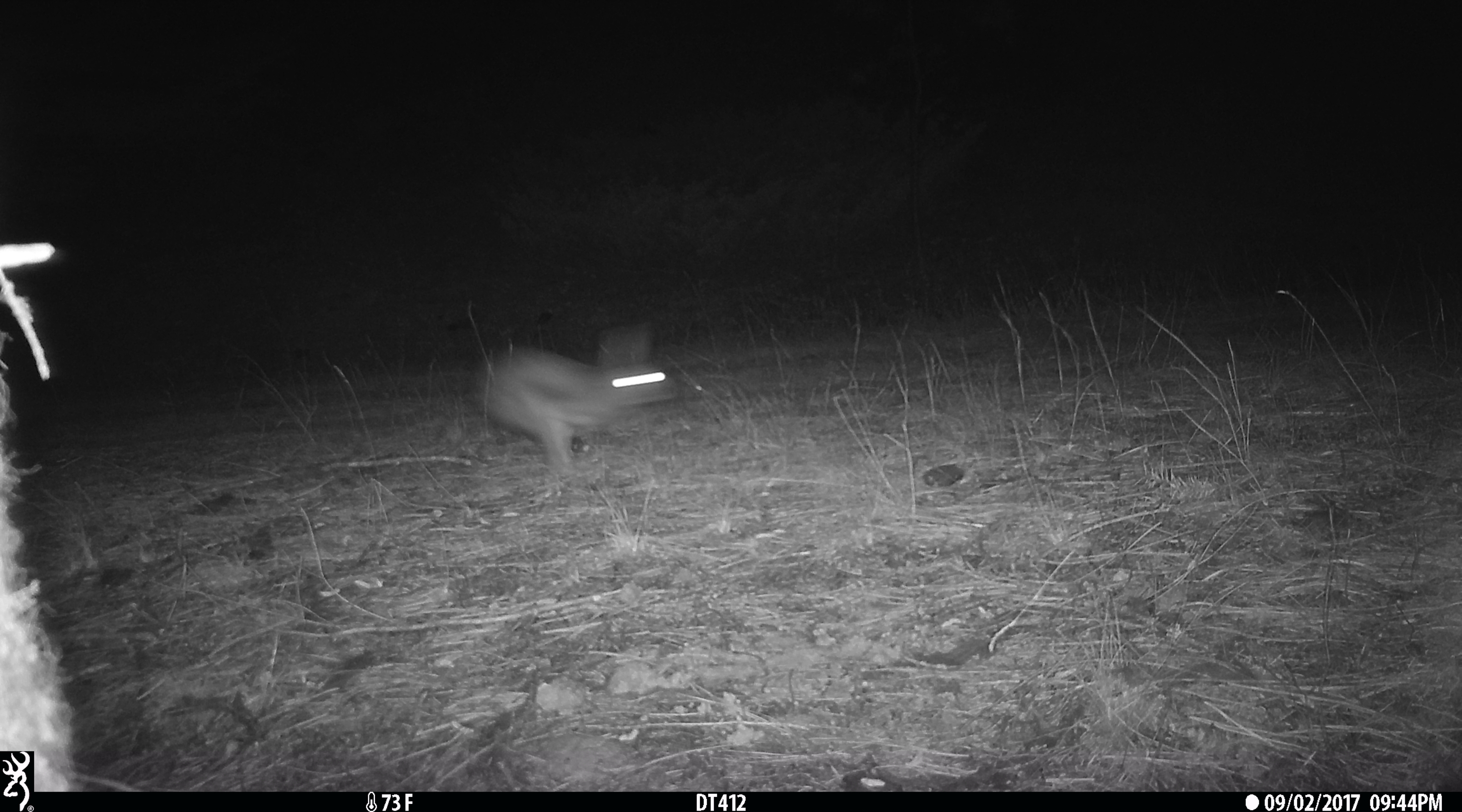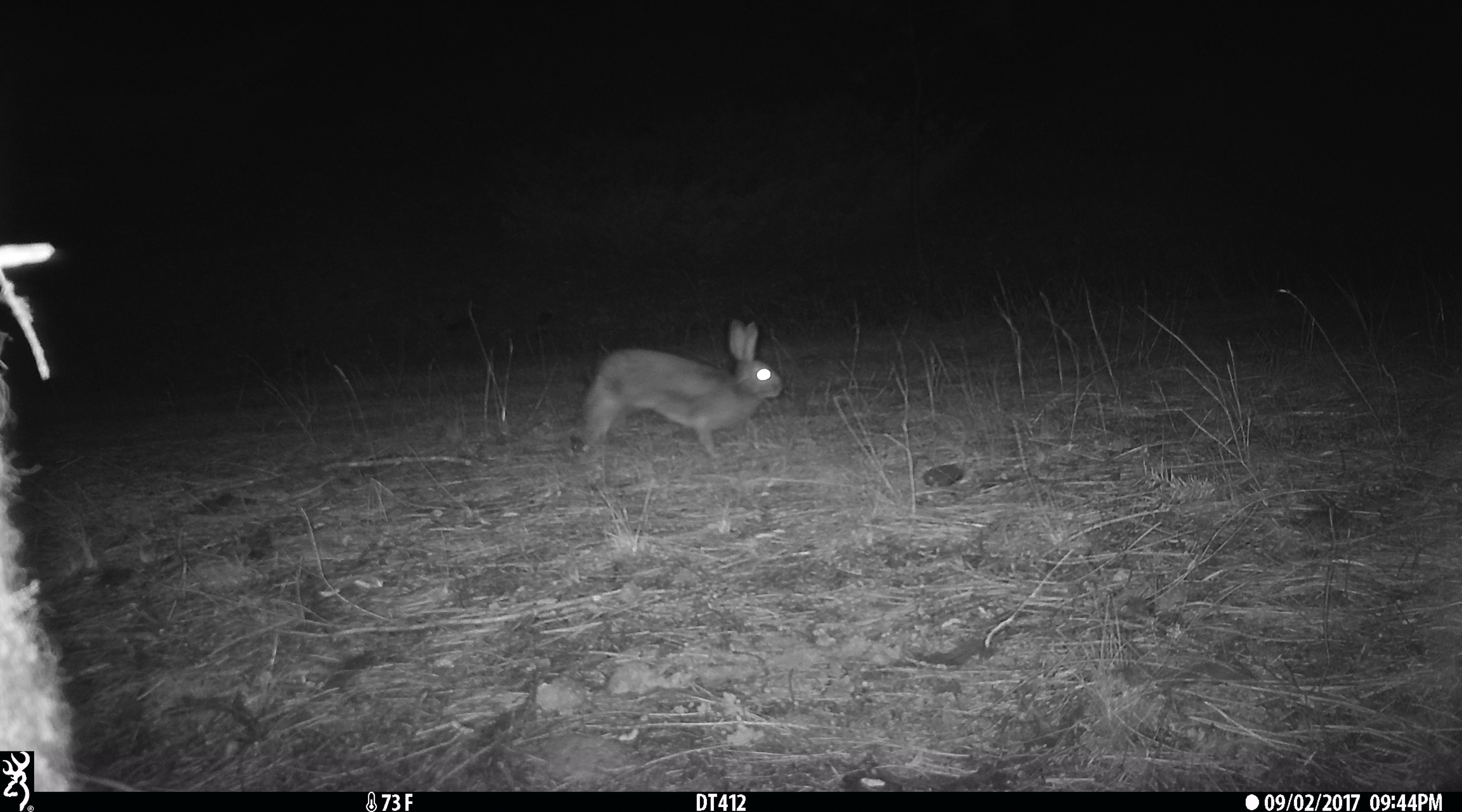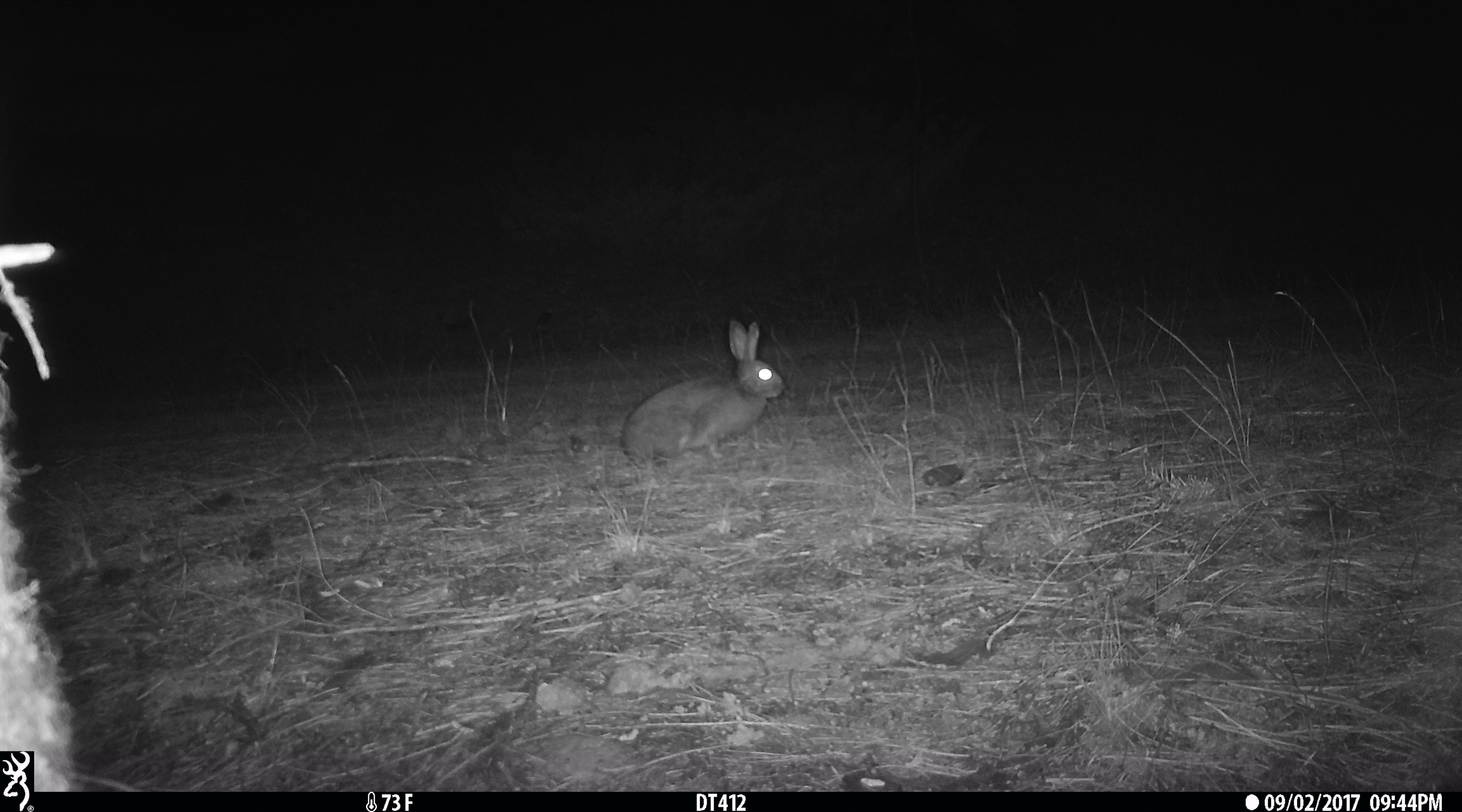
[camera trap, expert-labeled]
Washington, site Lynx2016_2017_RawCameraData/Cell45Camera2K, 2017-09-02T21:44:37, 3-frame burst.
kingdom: Animalia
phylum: Chordata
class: Mammalia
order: Lagomorpha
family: Leporidae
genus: Lepus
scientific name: Lepus americanus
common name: snowshoe hare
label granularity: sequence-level